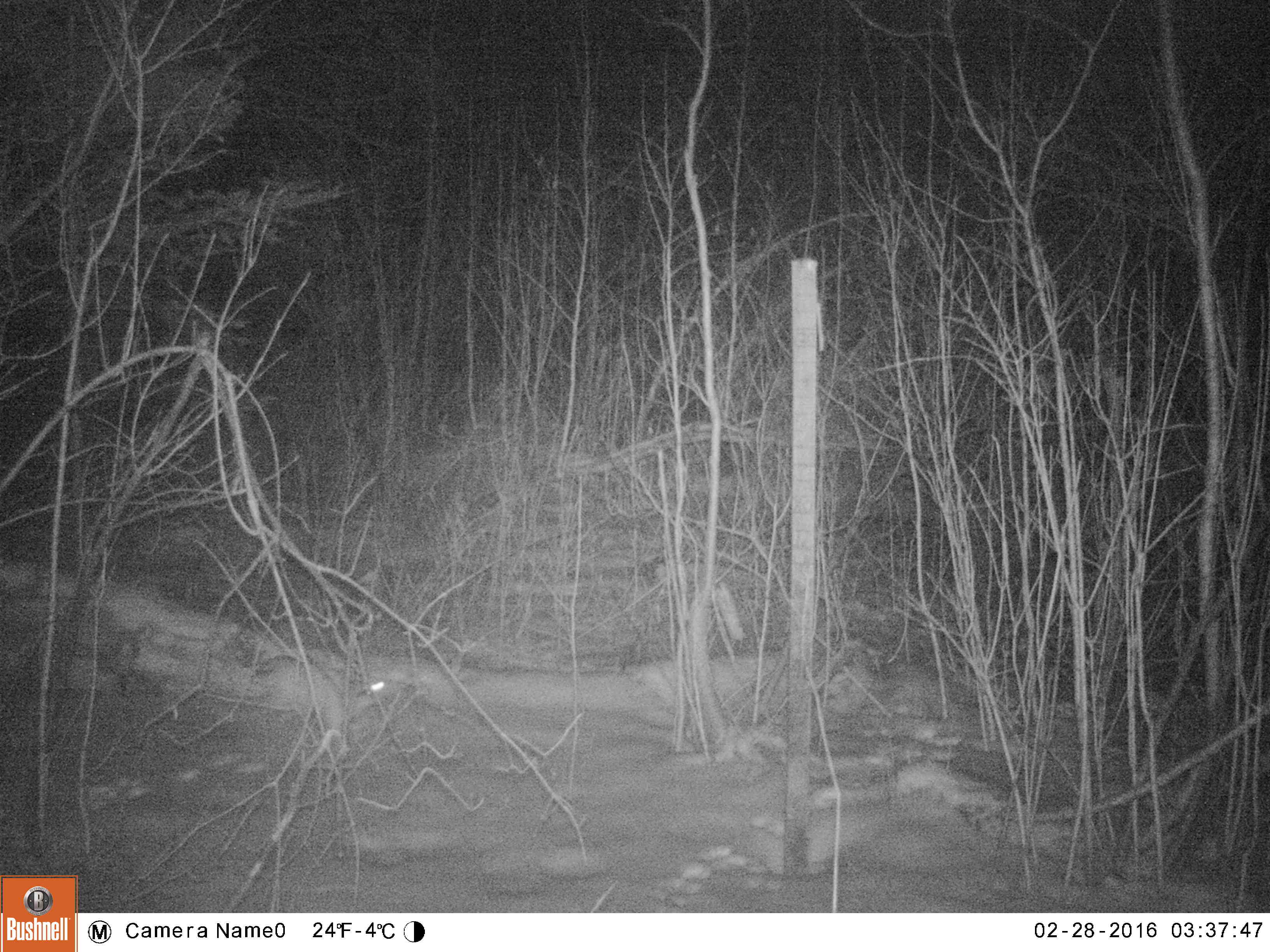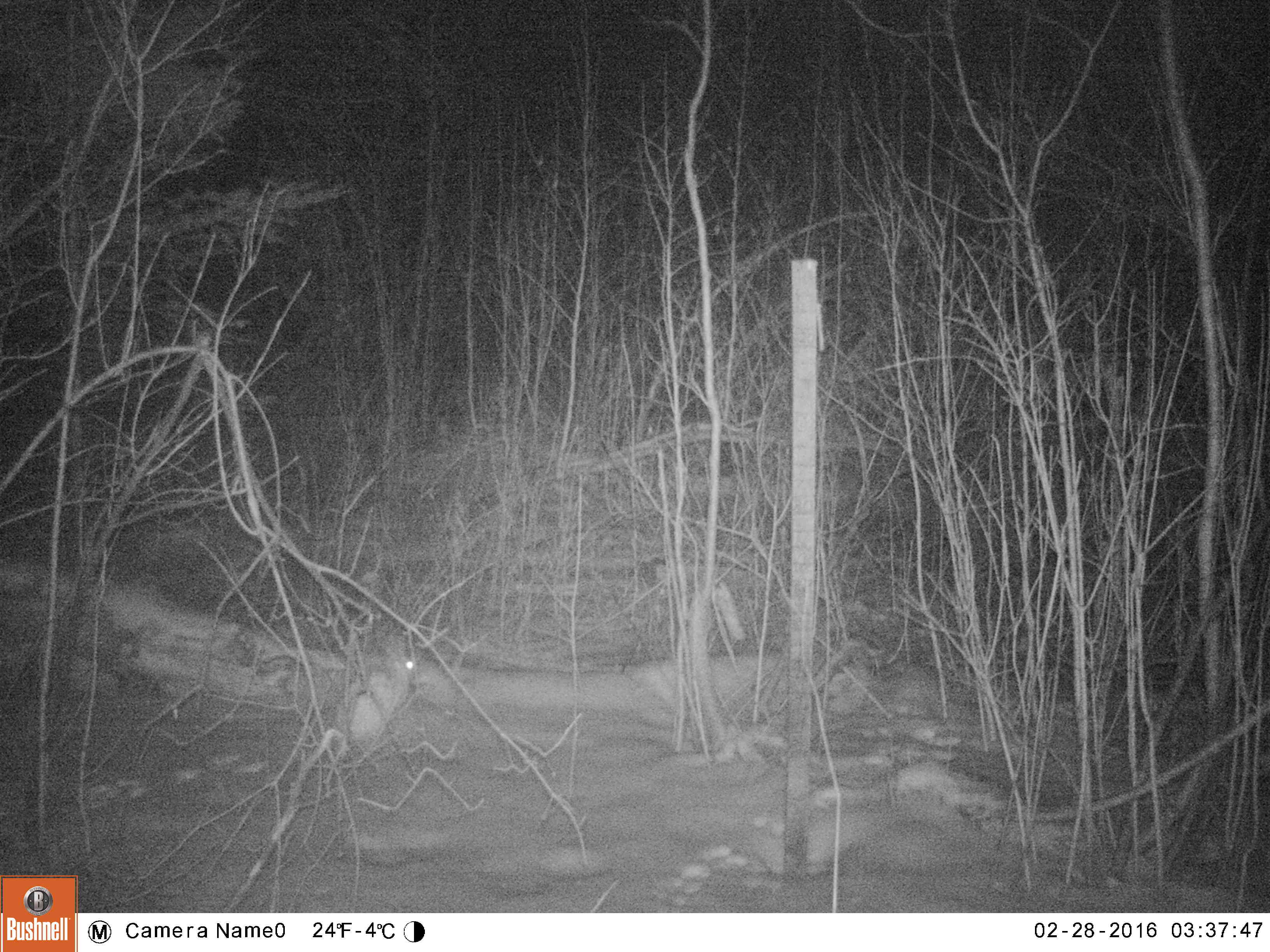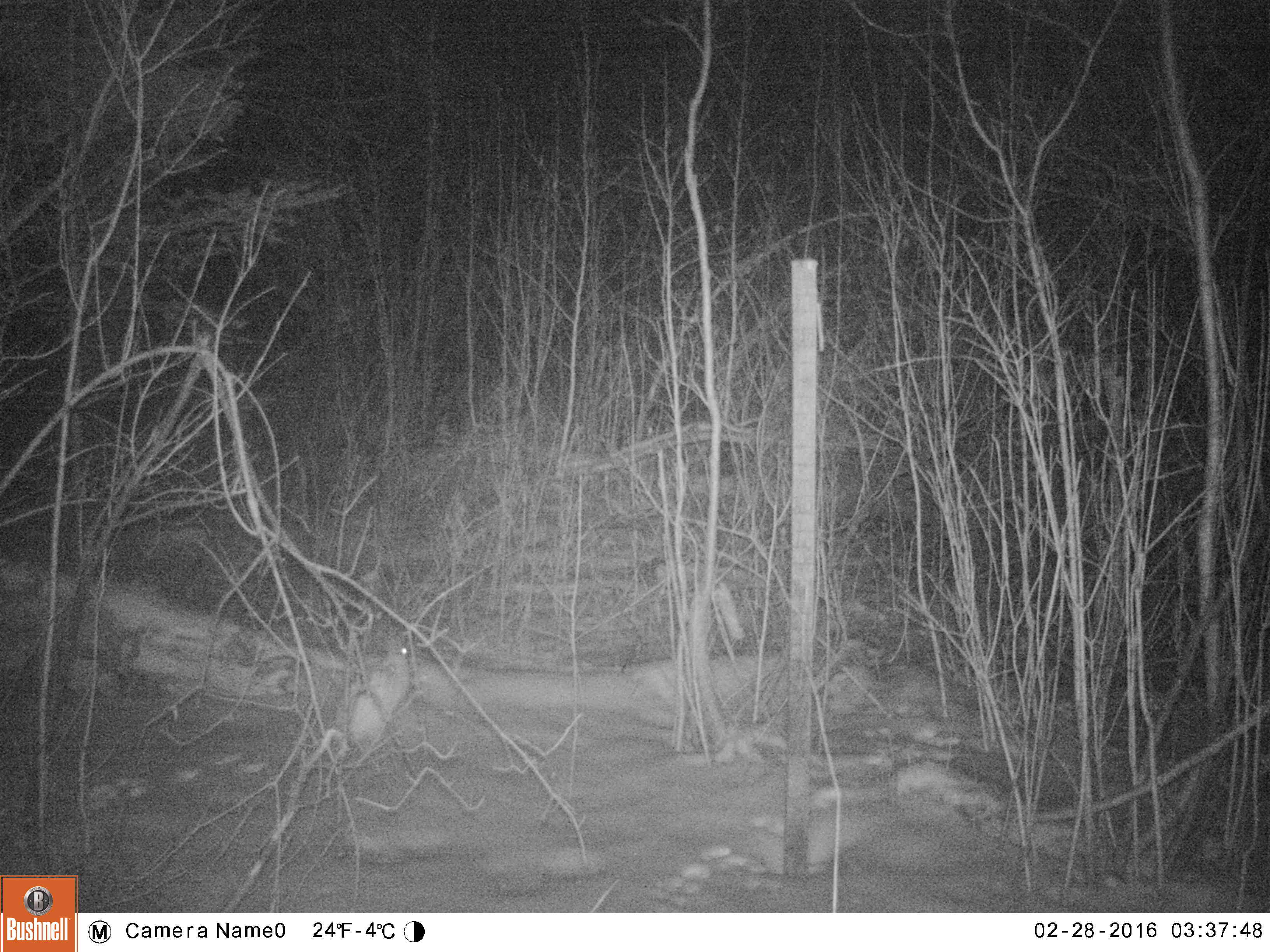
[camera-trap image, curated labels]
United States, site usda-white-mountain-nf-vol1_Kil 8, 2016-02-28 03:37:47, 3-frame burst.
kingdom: Animalia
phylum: Chordata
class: Mammalia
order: Lagomorpha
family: Leporidae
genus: Lepus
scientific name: Lepus americanus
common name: snowshoe hare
Snowshoe hare (Lepus americanus).